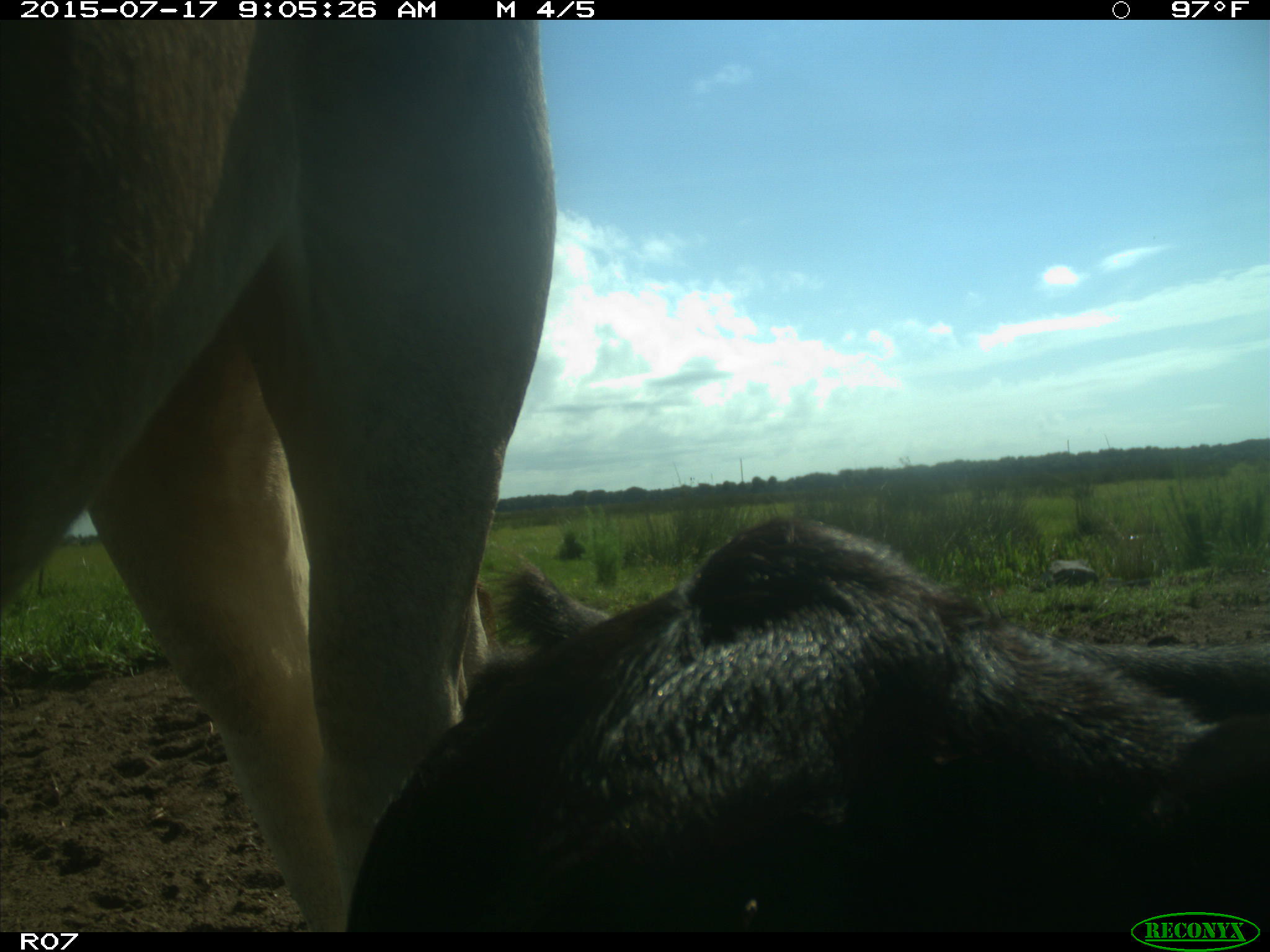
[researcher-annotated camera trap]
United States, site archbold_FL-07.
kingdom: Animalia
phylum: Chordata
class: Mammalia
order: Artiodactyla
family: Bovidae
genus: Bos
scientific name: Bos taurus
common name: domestic cow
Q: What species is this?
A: Bos taurus (domestic cow).